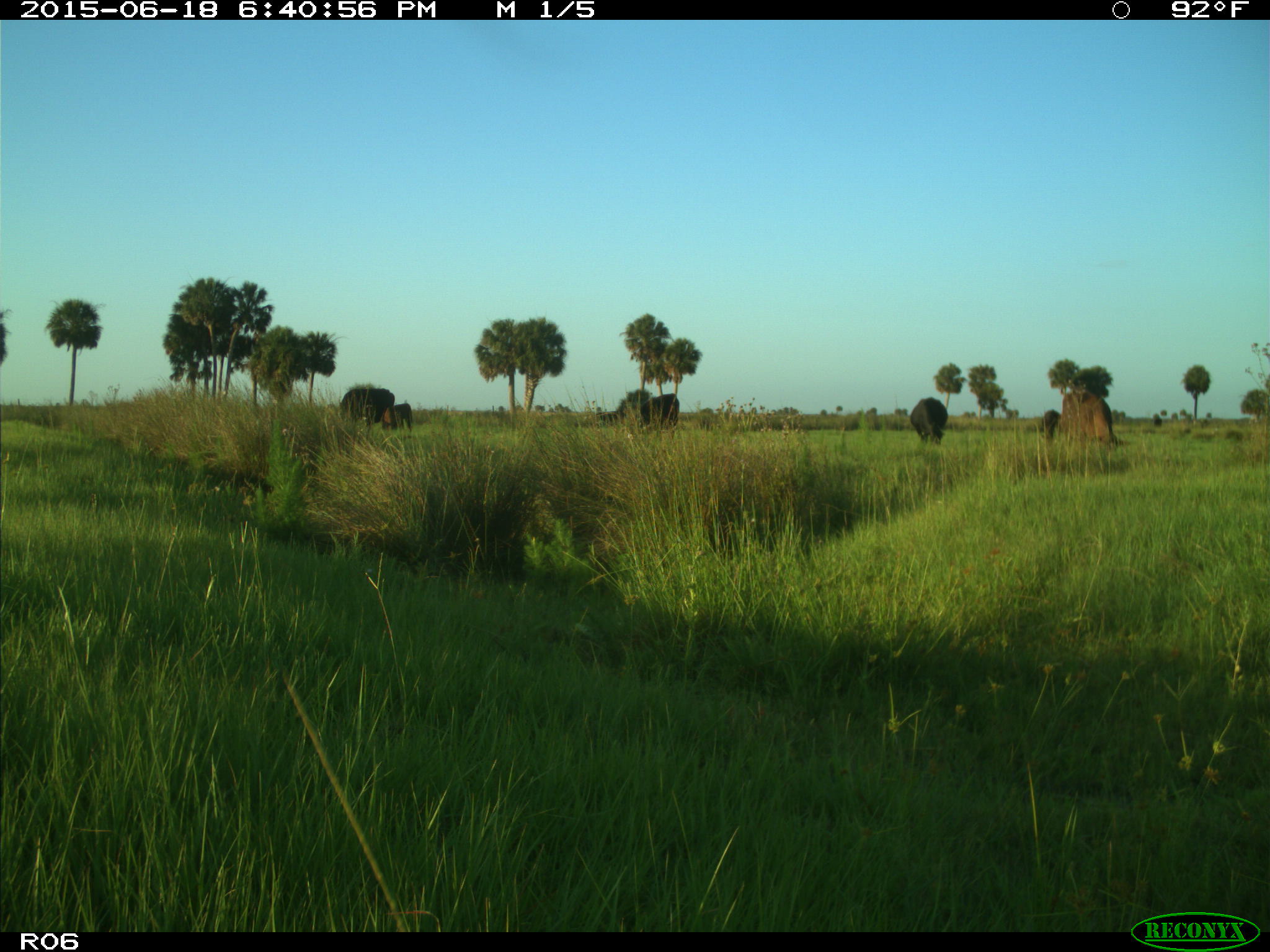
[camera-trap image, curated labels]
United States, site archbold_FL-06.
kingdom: Animalia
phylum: Chordata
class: Mammalia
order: Artiodactyla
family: Bovidae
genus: Bos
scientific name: Bos taurus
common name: domestic cow